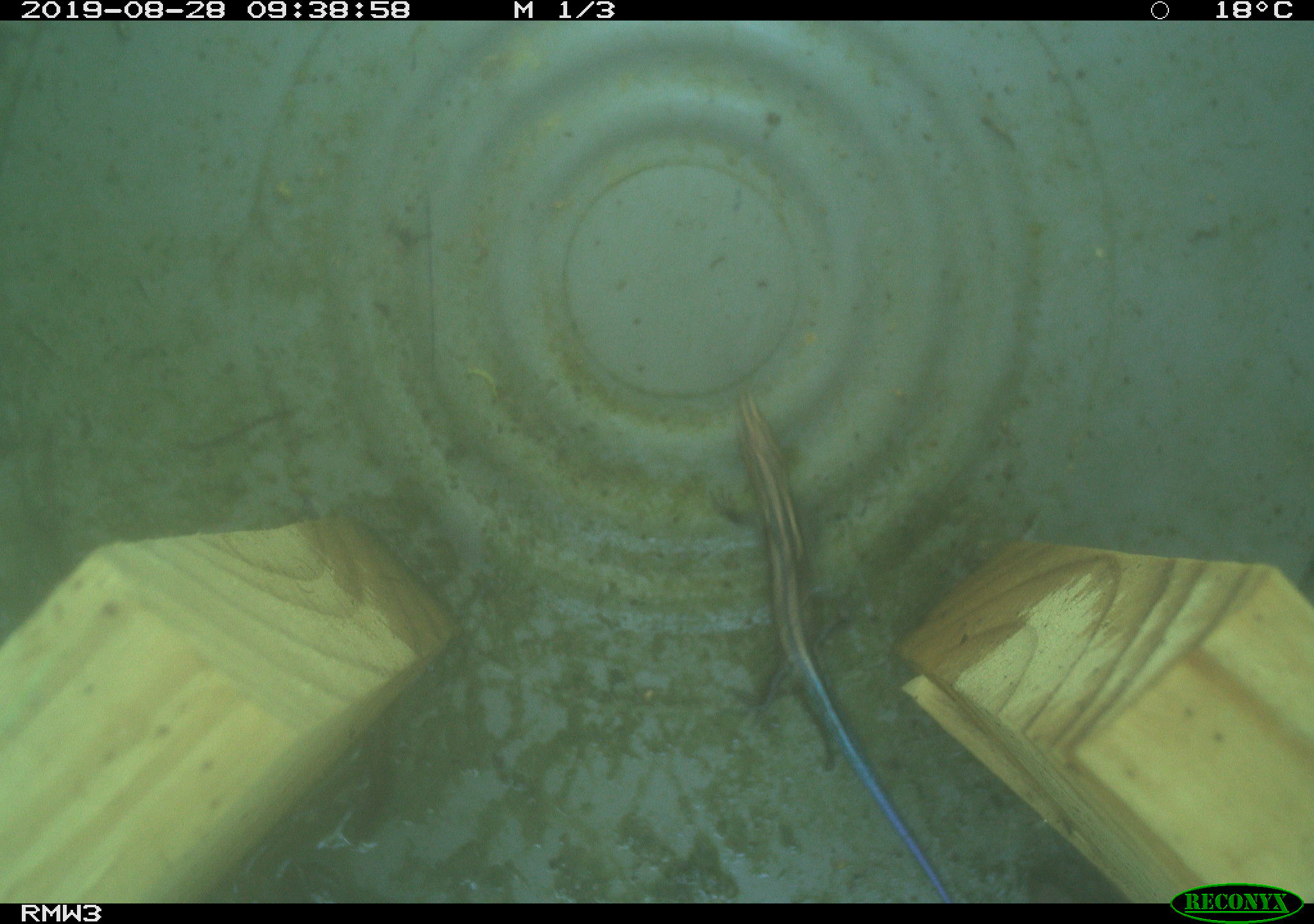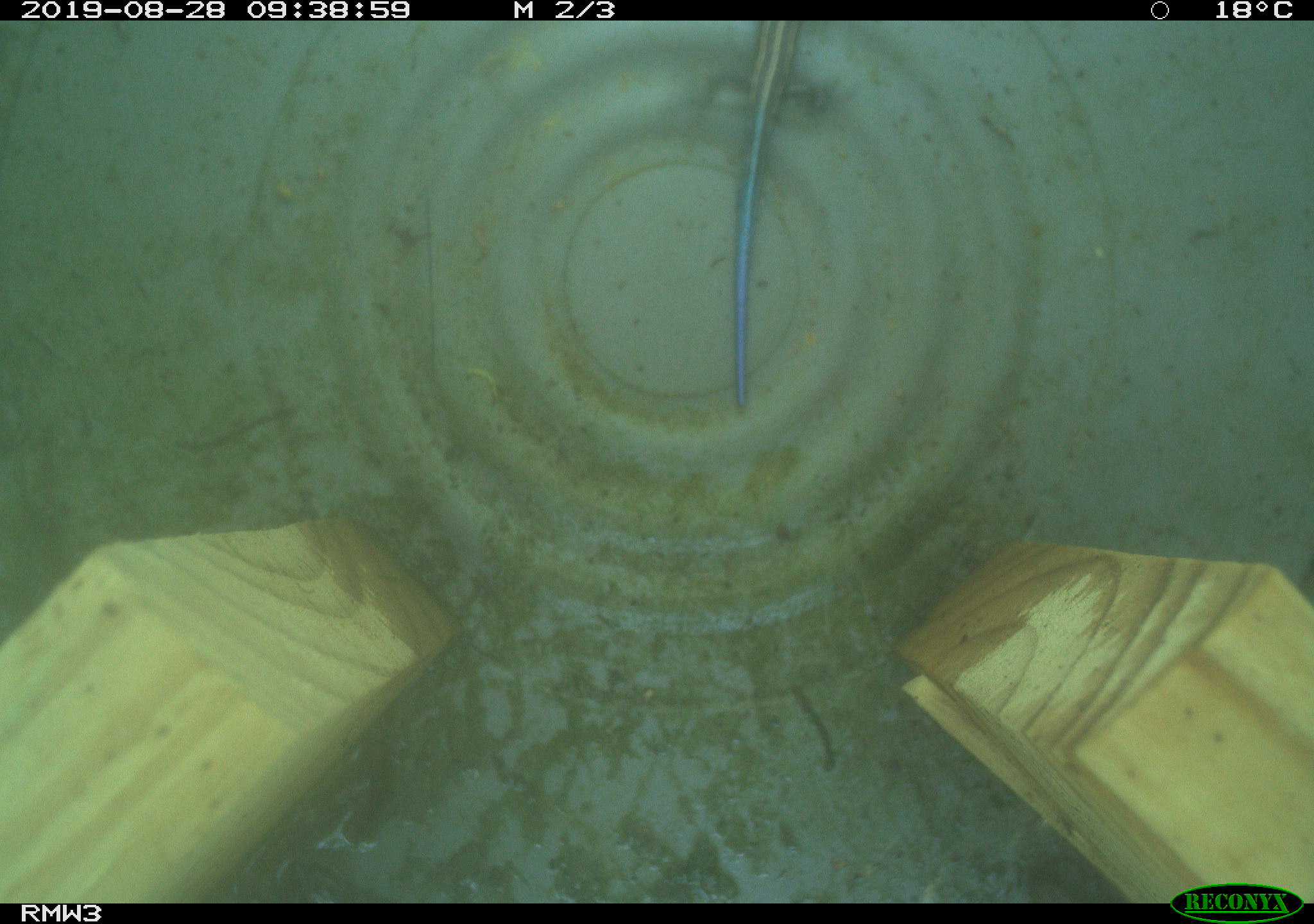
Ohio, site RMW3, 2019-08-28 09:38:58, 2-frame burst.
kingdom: Animalia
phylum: Chordata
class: Reptilia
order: Squamata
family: Scincidae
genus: Plestiodon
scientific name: Plestiodon fasciatus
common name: common five-lined skink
Common five-lined skink (Plestiodon fasciatus).